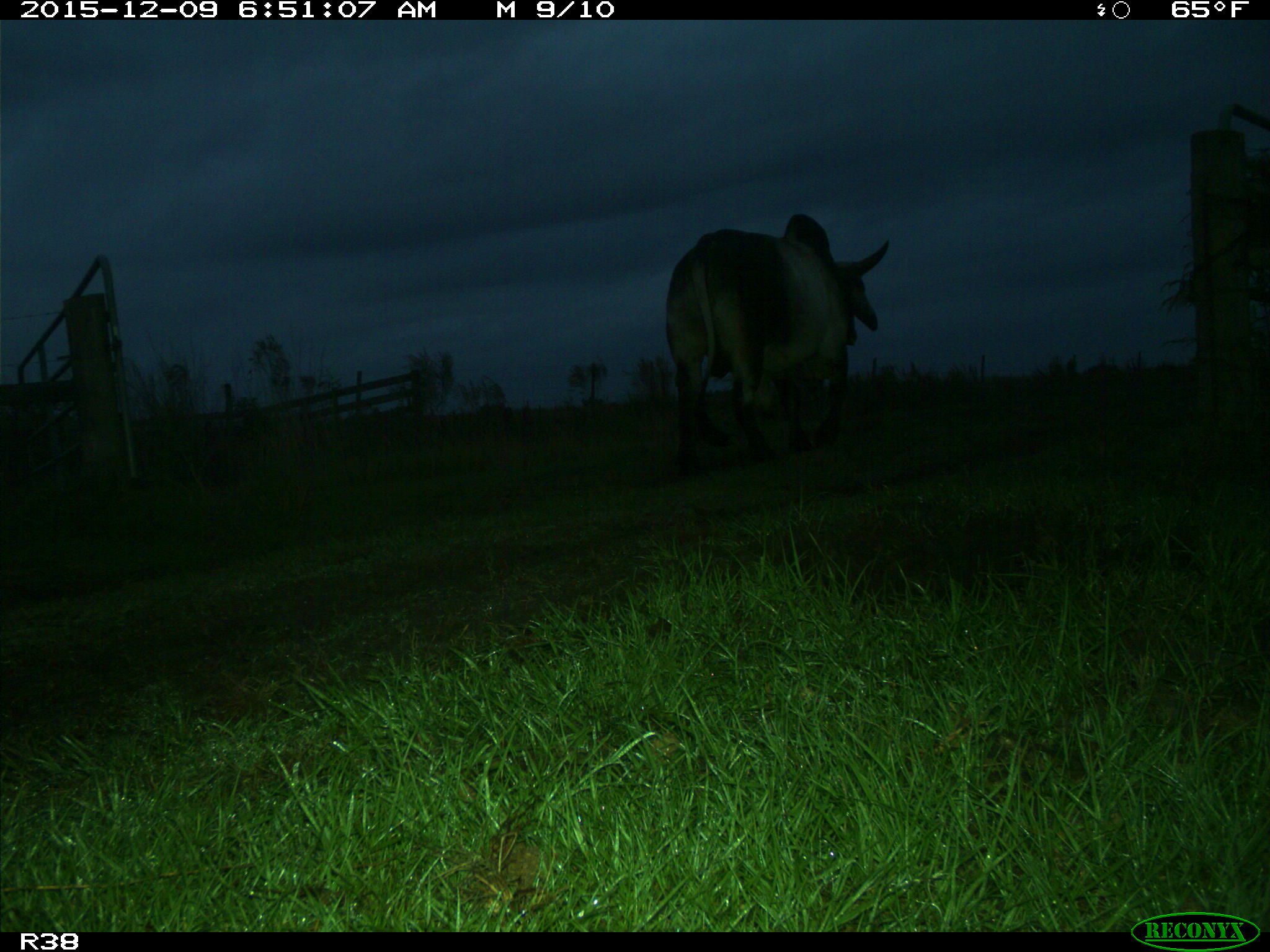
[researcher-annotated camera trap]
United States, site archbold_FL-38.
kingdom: Animalia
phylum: Chordata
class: Mammalia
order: Artiodactyla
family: Bovidae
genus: Bos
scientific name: Bos taurus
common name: domestic cow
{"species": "Bos taurus (domestic cow)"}